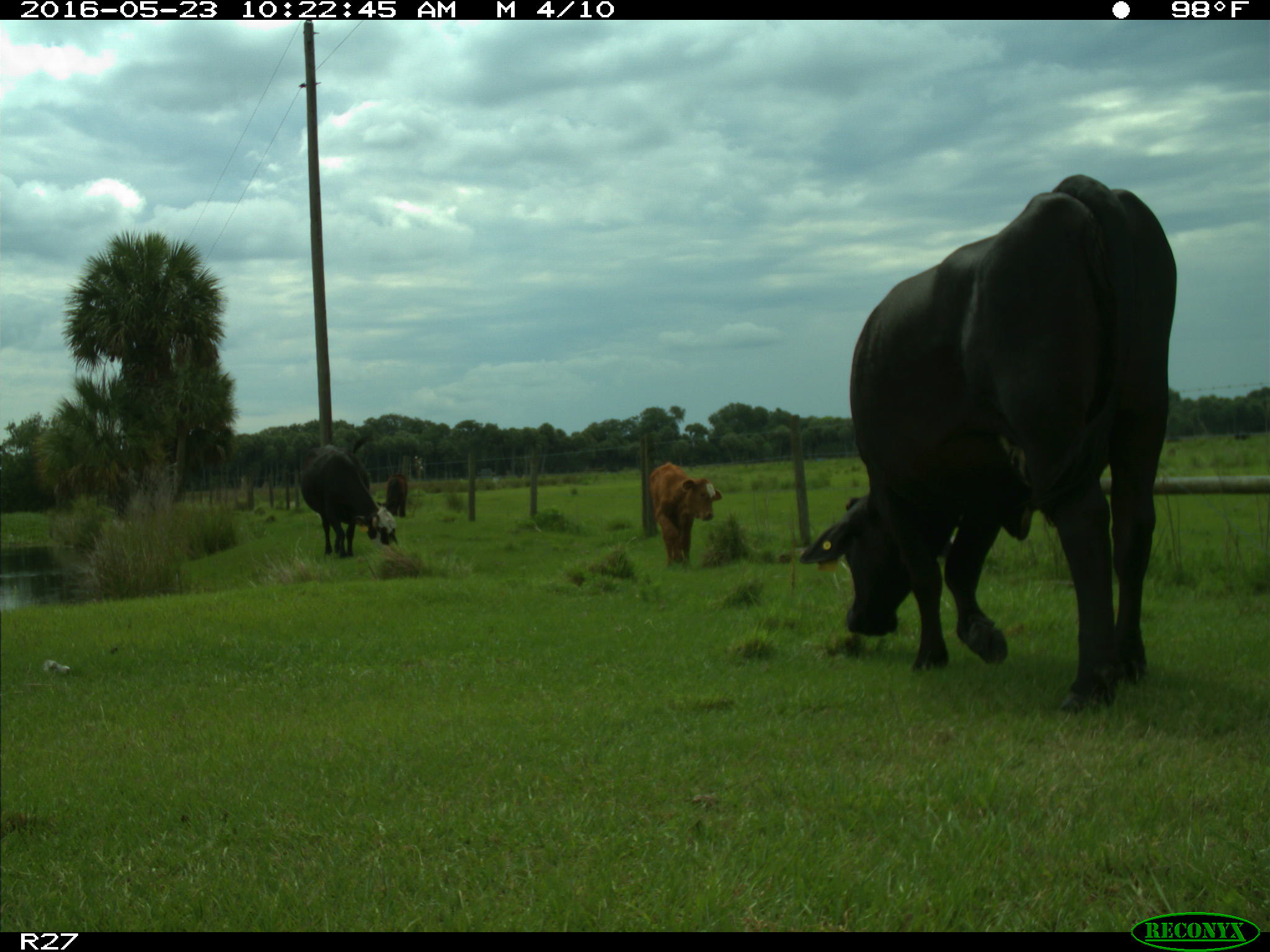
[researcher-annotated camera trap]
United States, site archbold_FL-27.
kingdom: Animalia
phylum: Chordata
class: Mammalia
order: Artiodactyla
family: Bovidae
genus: Bos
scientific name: Bos taurus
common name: domestic cow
Bos taurus (domestic cow).